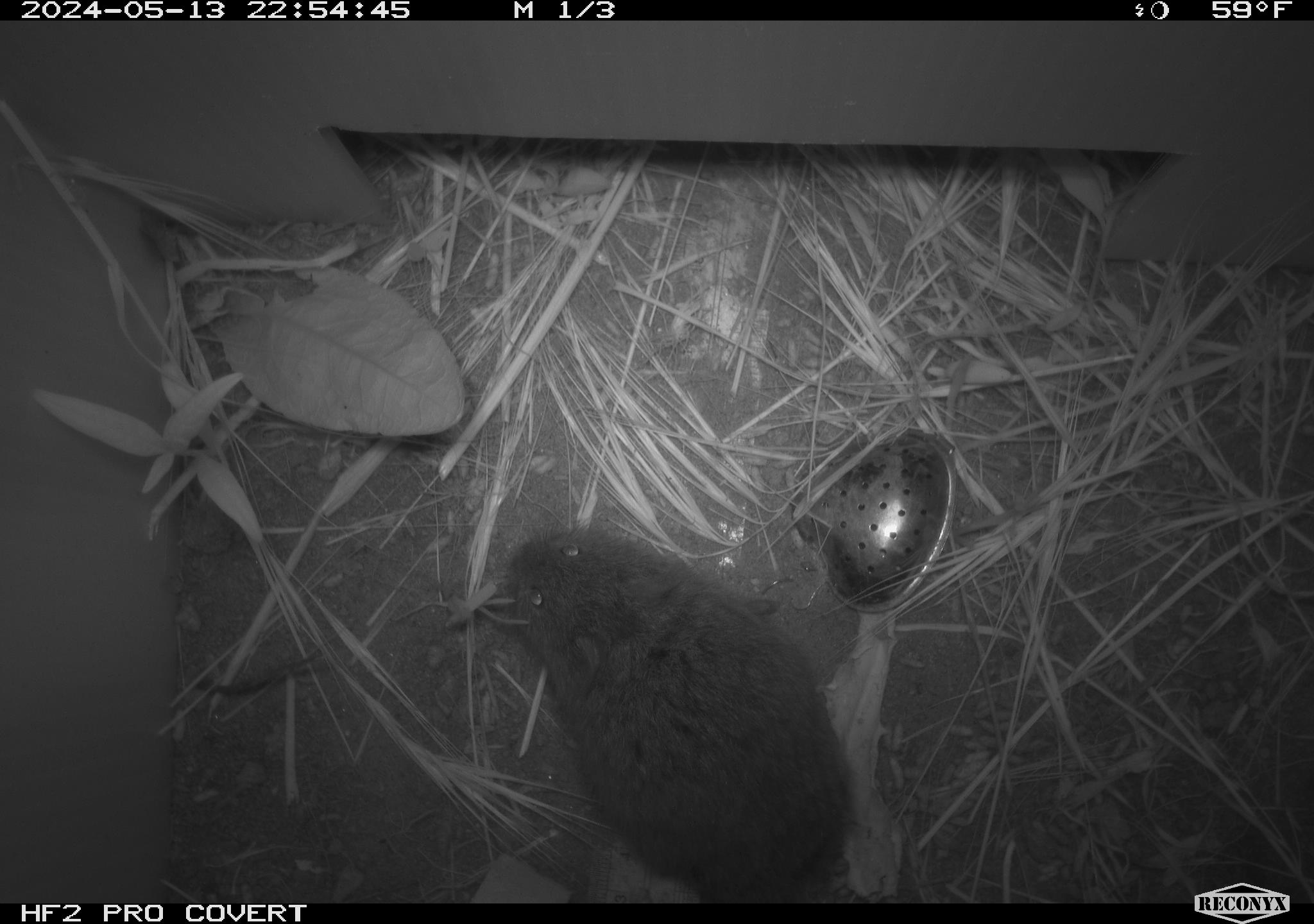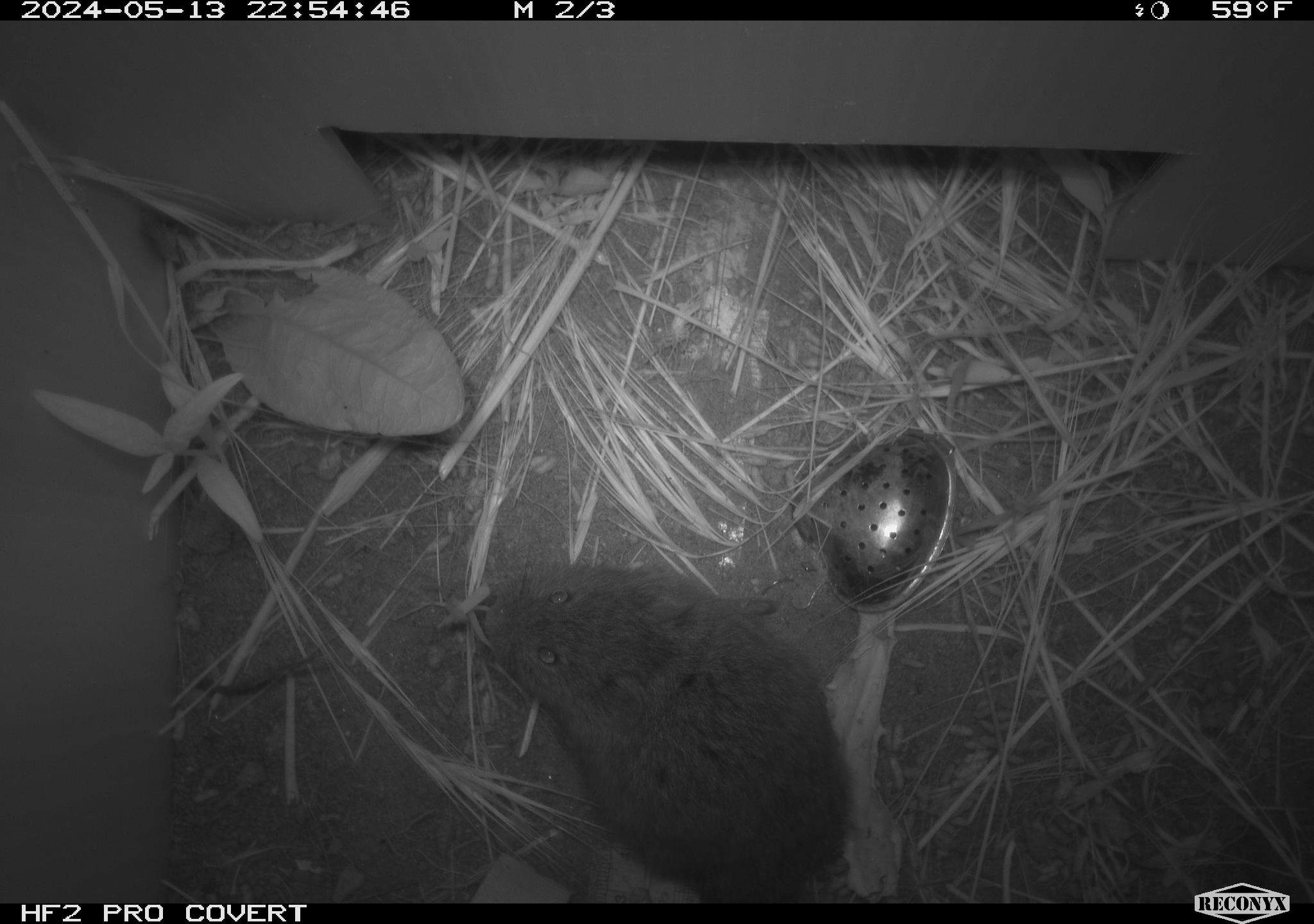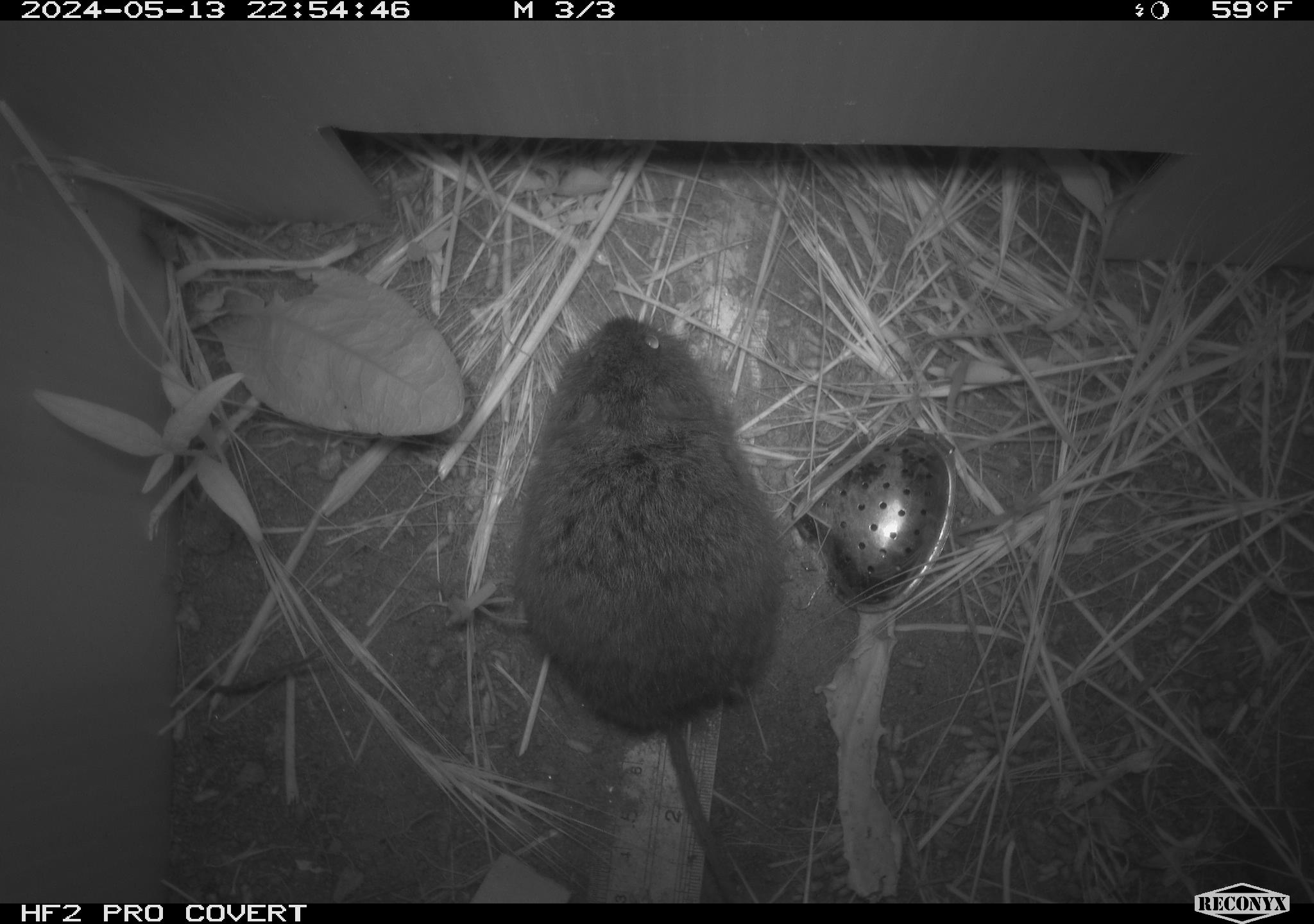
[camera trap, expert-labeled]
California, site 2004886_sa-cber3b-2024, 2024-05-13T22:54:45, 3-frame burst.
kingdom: Animalia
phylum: Chordata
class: Mammalia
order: Rodentia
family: Cricetidae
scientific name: Arvicolinae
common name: voles, lemmings, and muskrats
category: arvicolinae subfamily